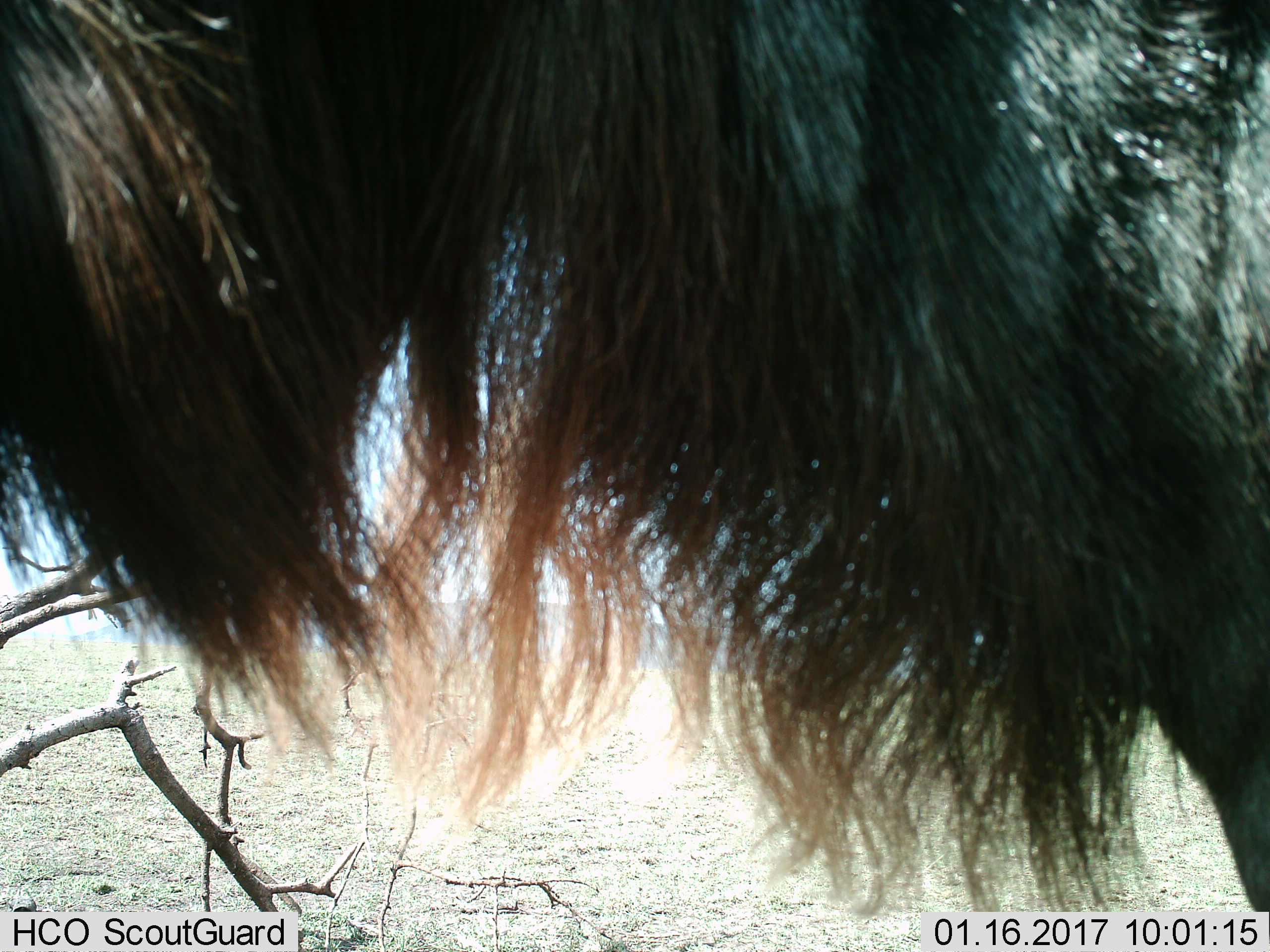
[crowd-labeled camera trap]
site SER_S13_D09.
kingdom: Animalia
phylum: Chordata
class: Mammalia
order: Artiodactyla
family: Bovidae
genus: Connochaetes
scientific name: Connochaetes taurinus taurinus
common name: blue wildebeest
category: wildebeestblue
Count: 1.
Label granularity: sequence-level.